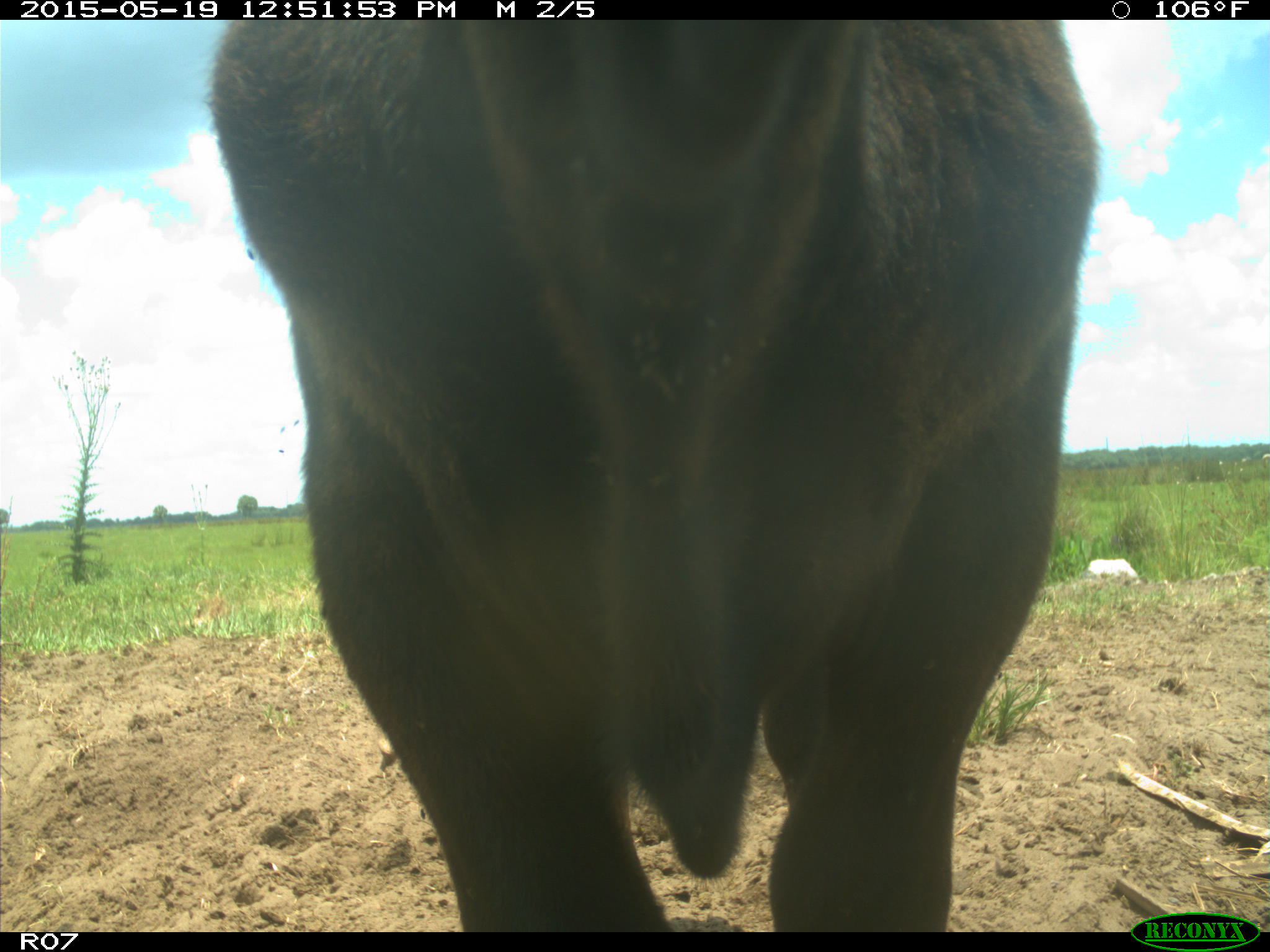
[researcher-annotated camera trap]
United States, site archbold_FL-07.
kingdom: Animalia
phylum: Chordata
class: Mammalia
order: Artiodactyla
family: Bovidae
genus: Bos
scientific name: Bos taurus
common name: domestic cow